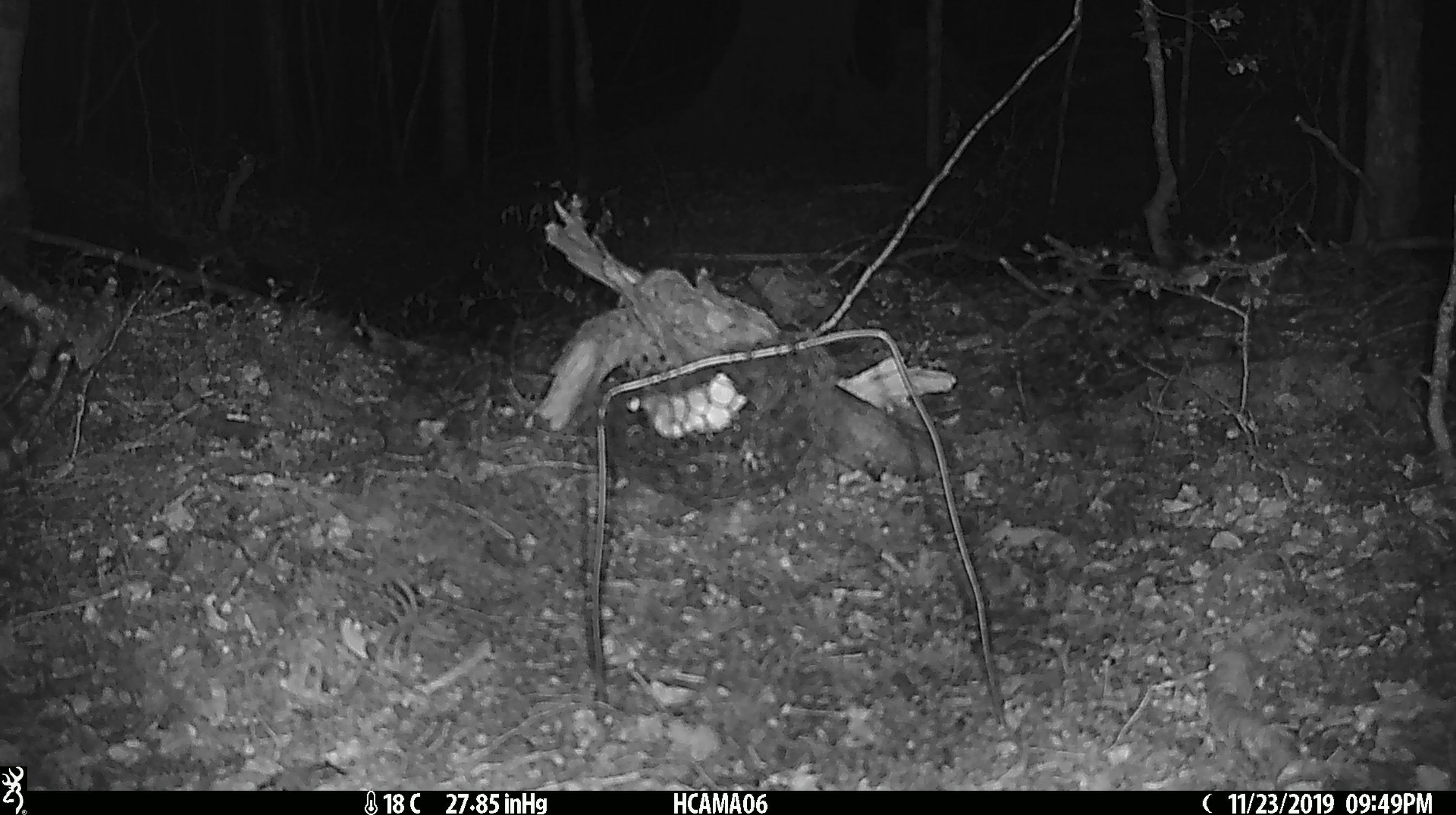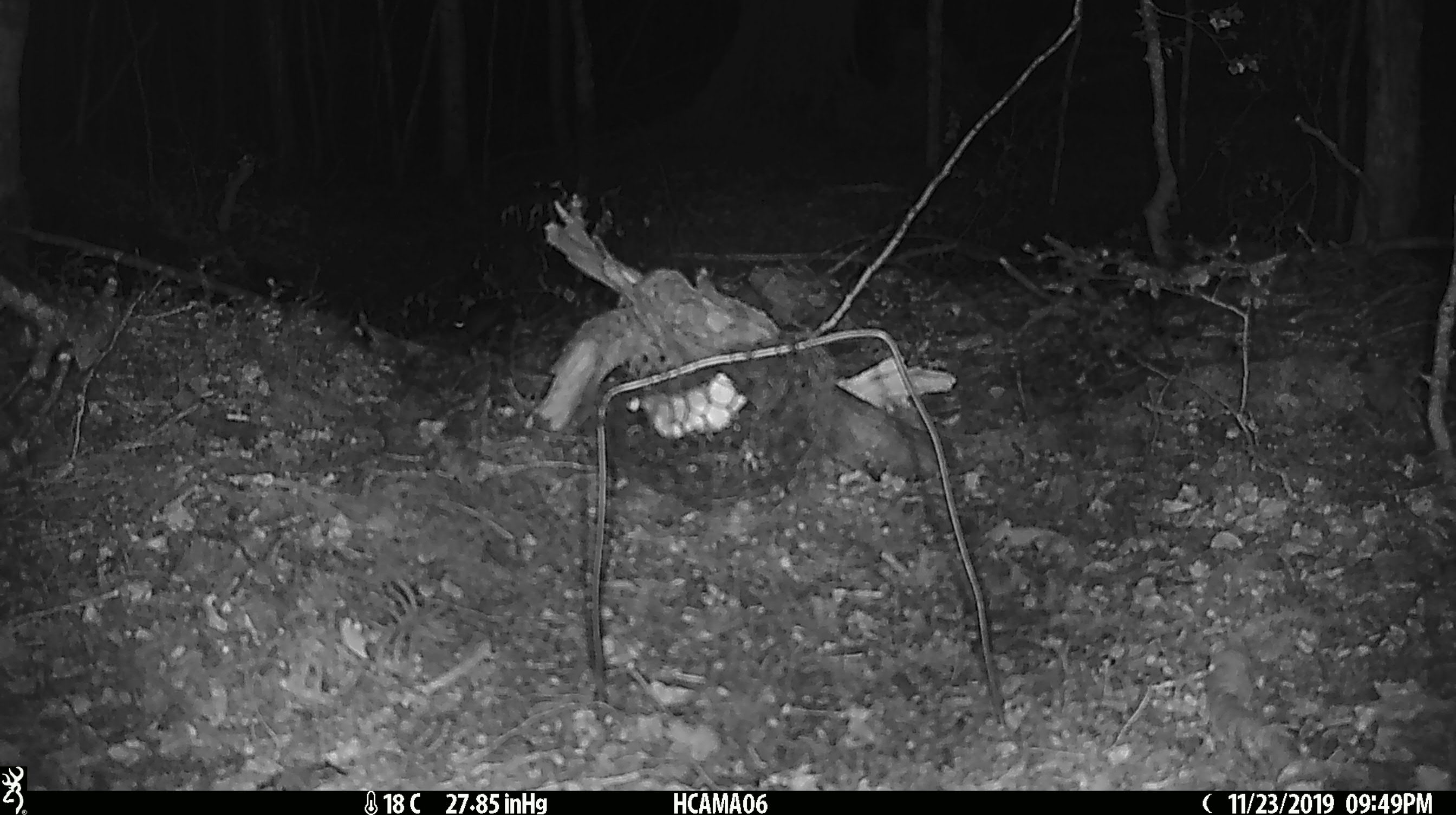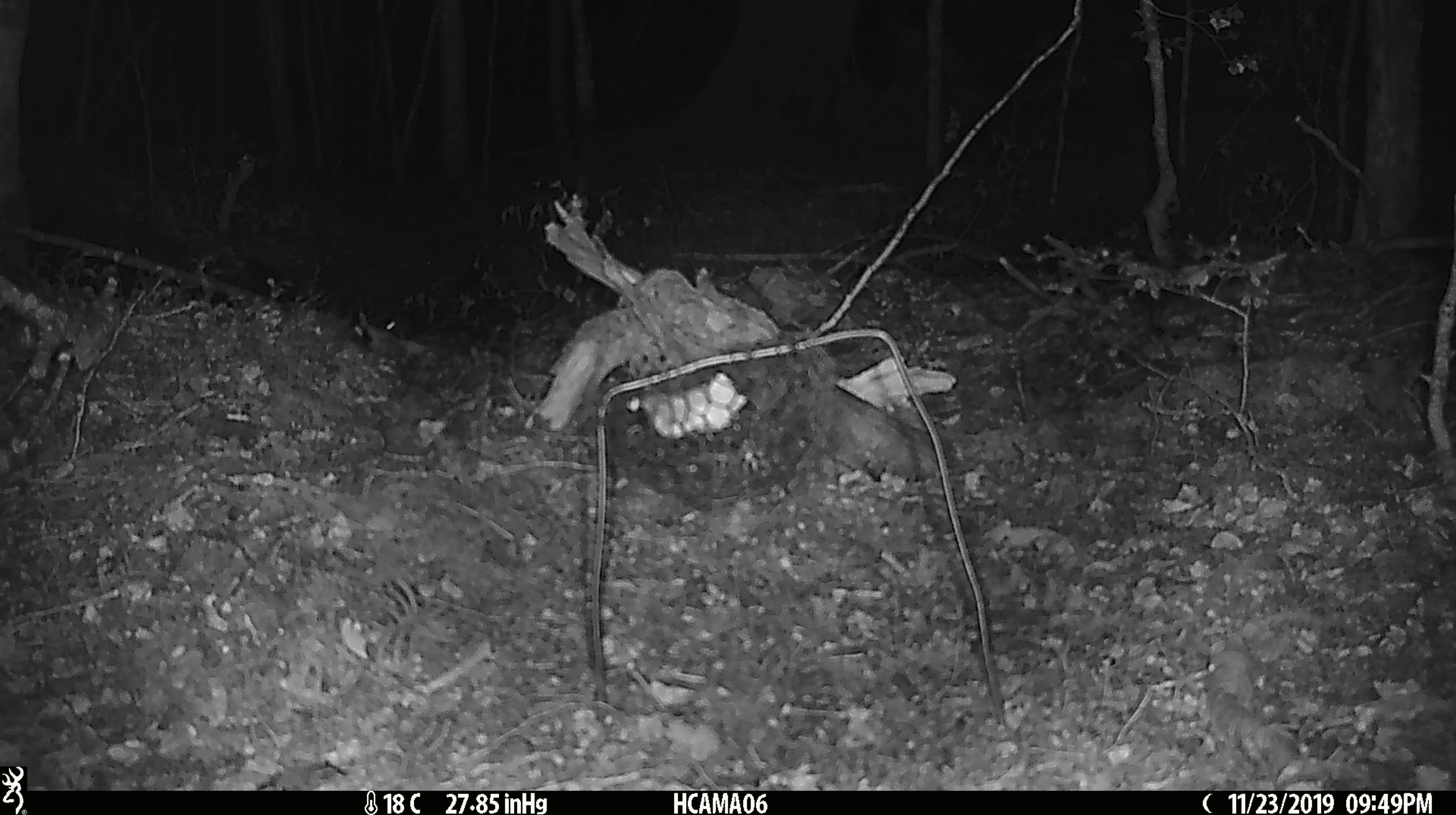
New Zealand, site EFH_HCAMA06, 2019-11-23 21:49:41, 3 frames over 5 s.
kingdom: Animalia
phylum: Chordata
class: Mammalia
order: Rodentia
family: Muridae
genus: Mus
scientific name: Mus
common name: mouse